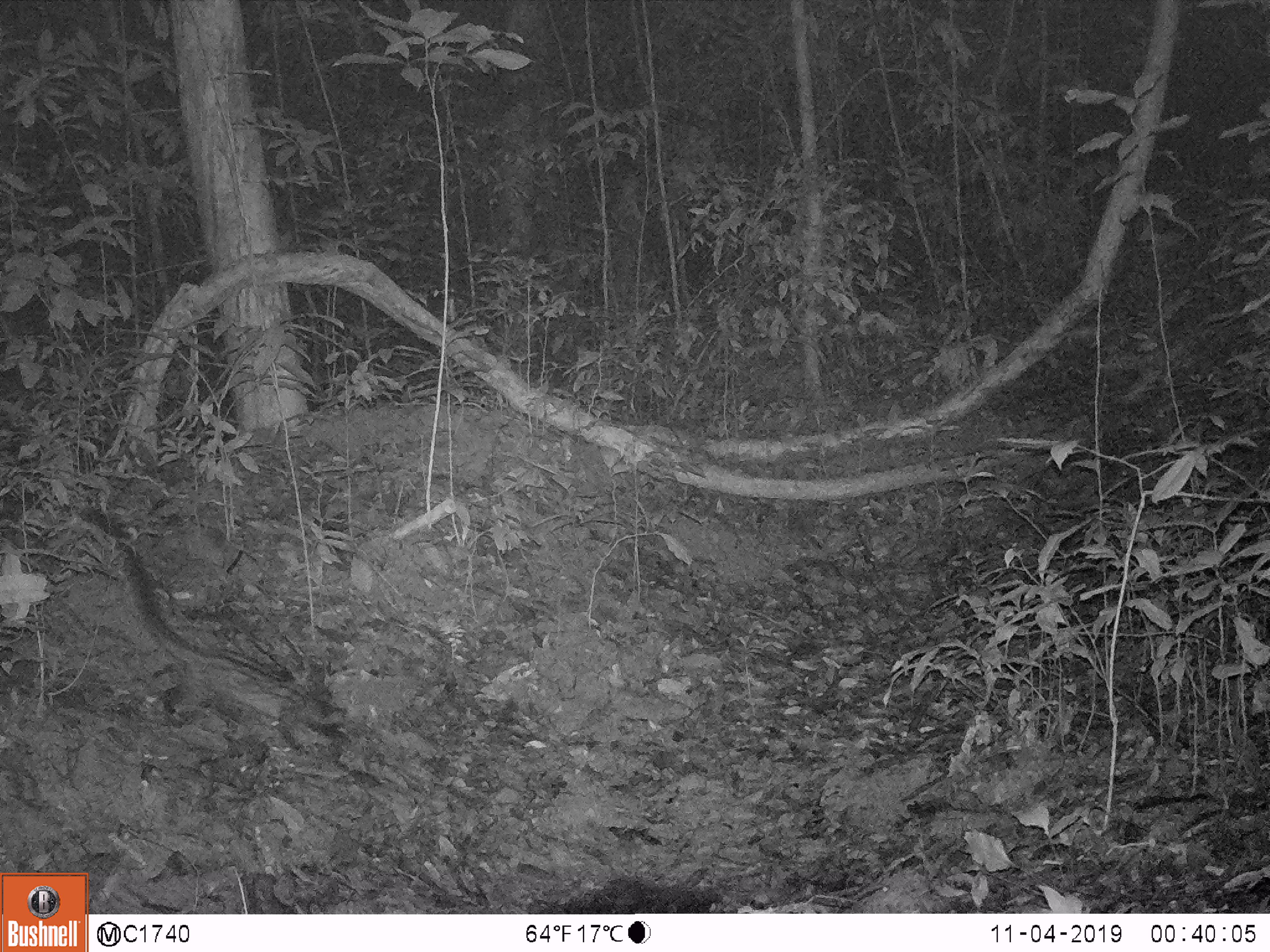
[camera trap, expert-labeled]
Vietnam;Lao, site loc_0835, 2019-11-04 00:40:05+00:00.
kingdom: Animalia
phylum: Chordata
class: Mammalia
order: Carnivora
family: Viverridae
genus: Paradoxurus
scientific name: Paradoxurus hermaphroditus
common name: common palm civet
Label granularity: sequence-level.